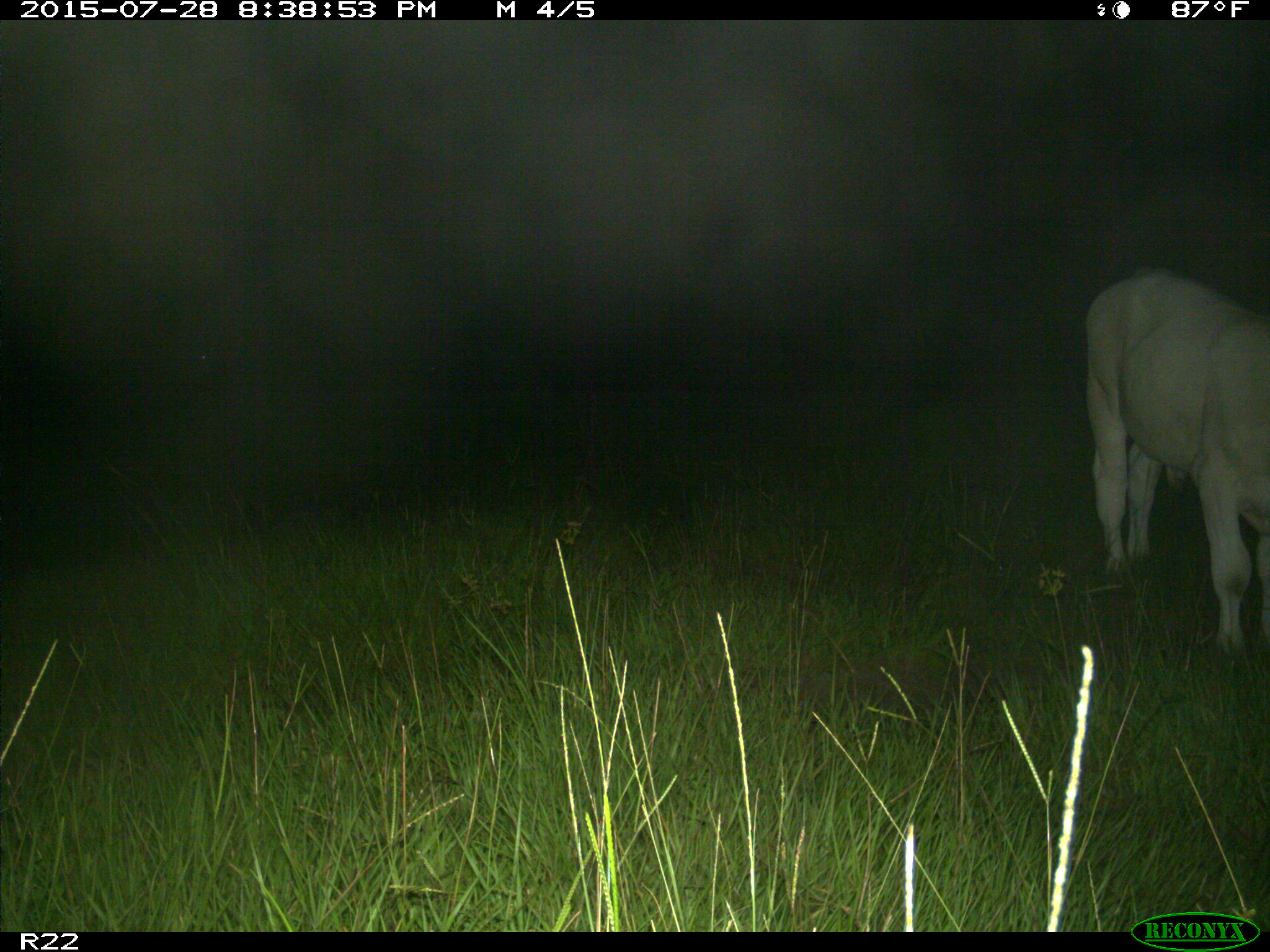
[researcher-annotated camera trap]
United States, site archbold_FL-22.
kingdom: Animalia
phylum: Chordata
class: Mammalia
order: Artiodactyla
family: Bovidae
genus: Bos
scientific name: Bos taurus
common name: domestic cow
Bos taurus (domestic cow).